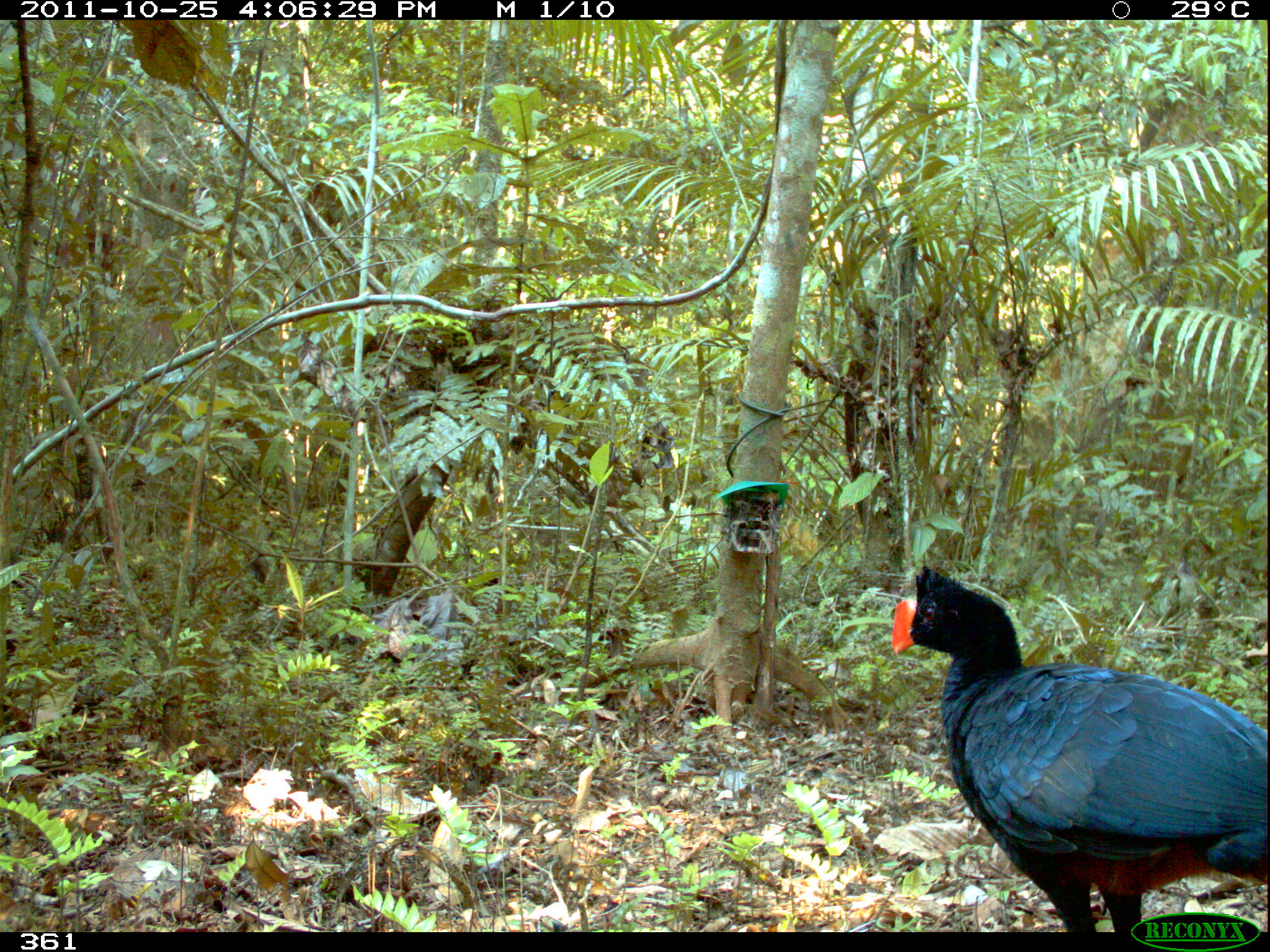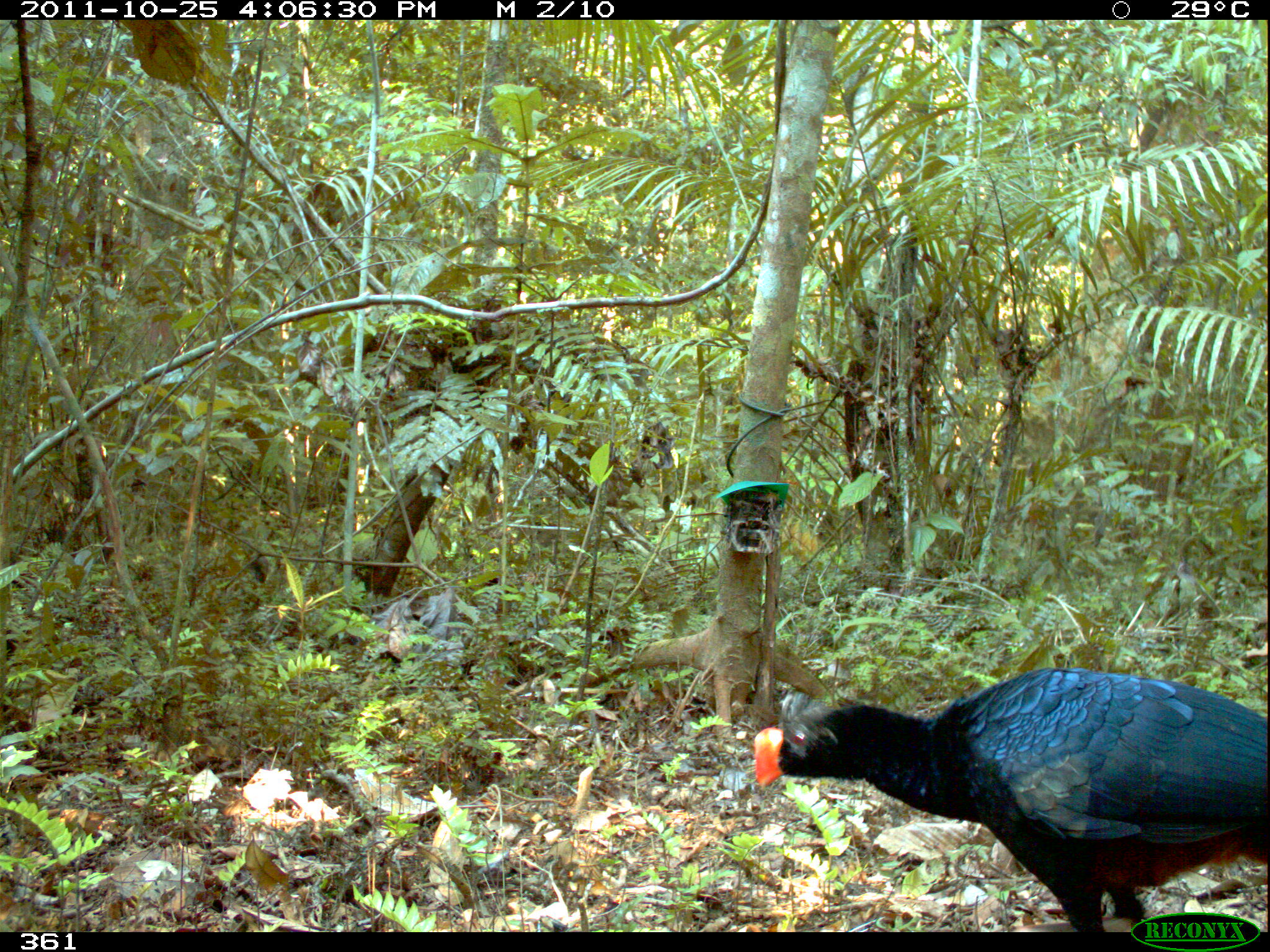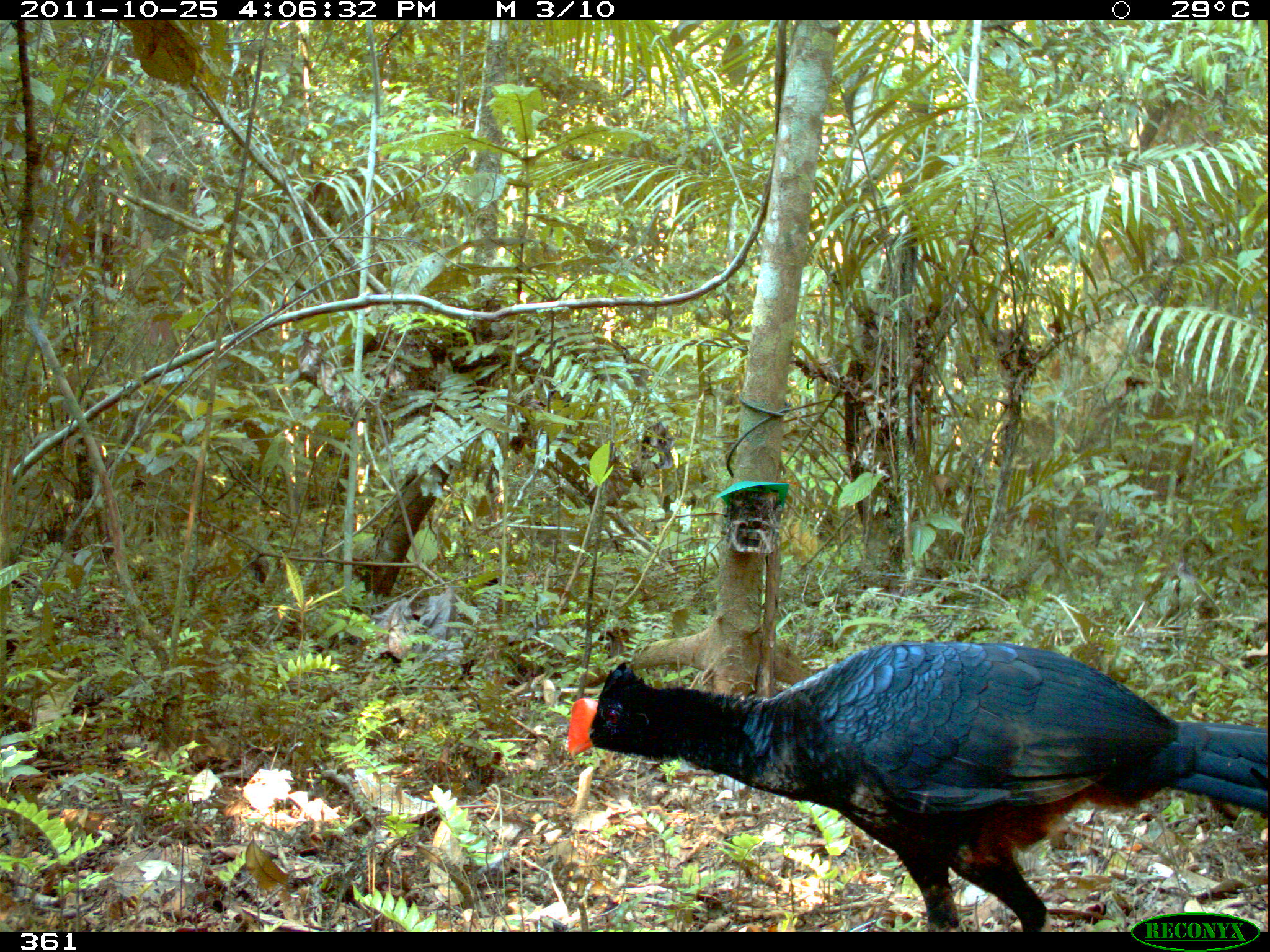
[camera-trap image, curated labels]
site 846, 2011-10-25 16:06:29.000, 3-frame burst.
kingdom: Animalia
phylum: Chordata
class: Aves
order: Galliformes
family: Cracidae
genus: Mitu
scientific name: Mitu tuberosum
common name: razor-billed curassow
Mitu tuberosum (razor-billed curassow).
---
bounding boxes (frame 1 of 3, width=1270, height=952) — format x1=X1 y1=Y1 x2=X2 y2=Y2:
mitu tuberosum: x1=888 y1=561 x2=1269 y2=932